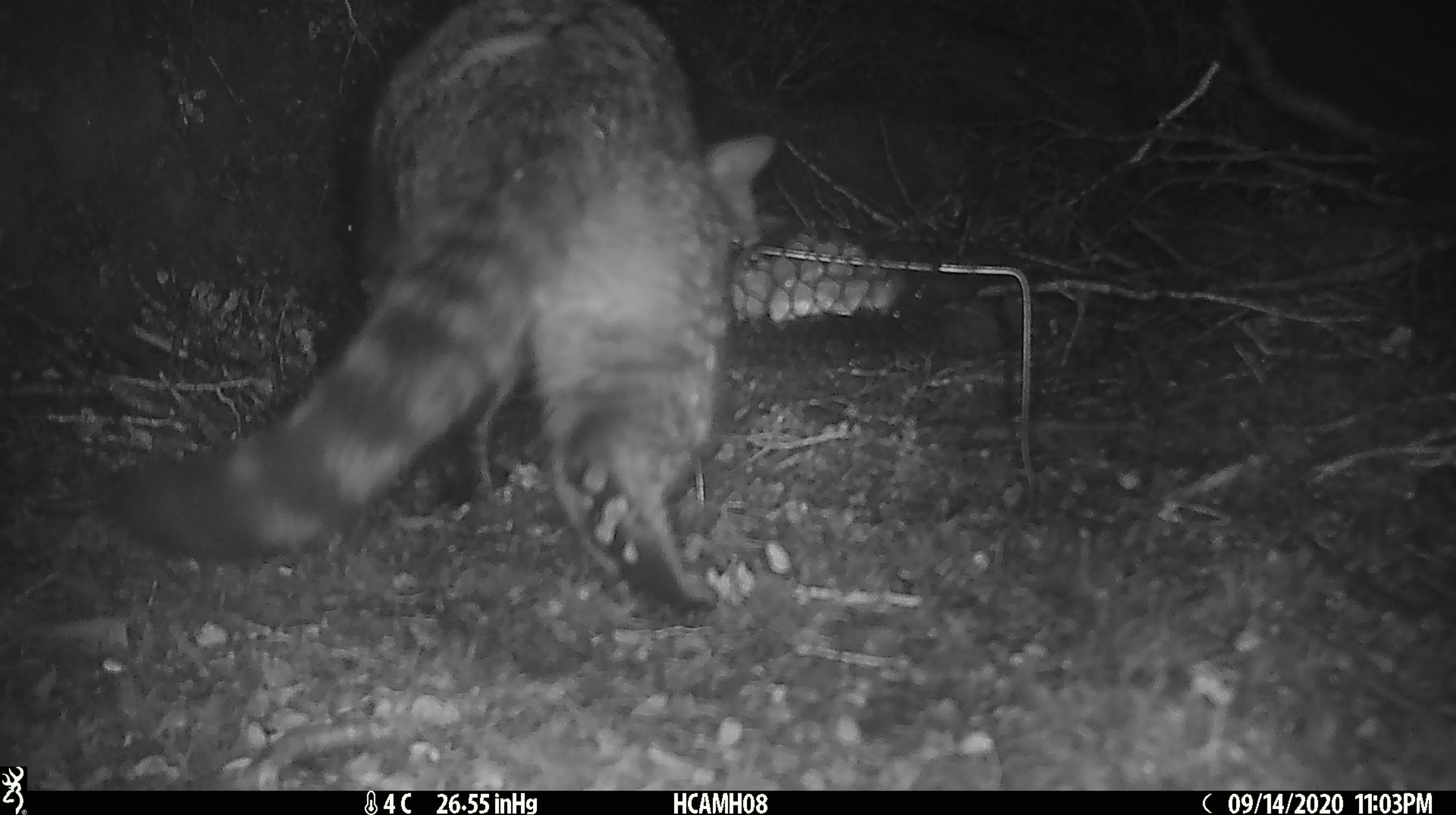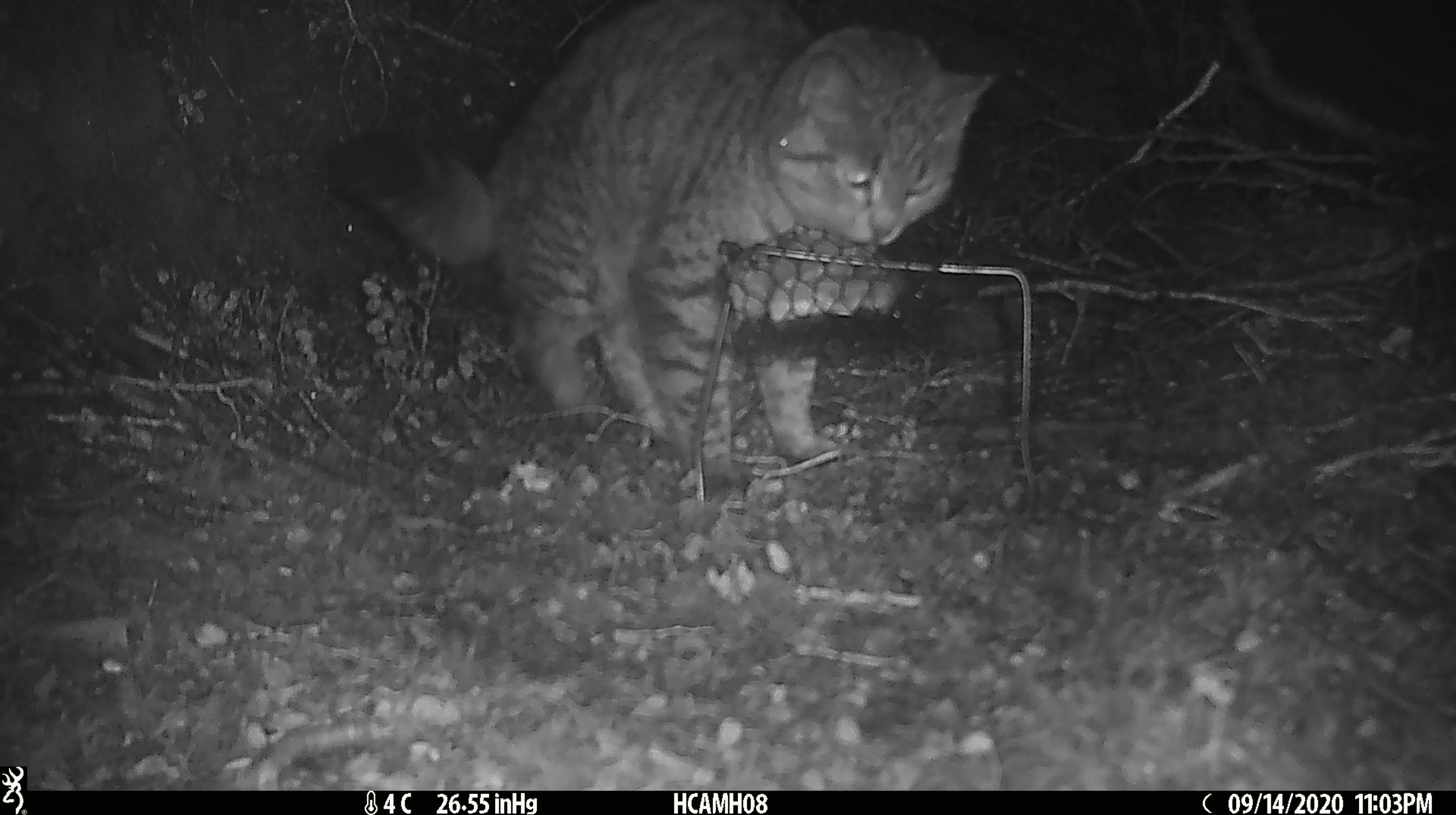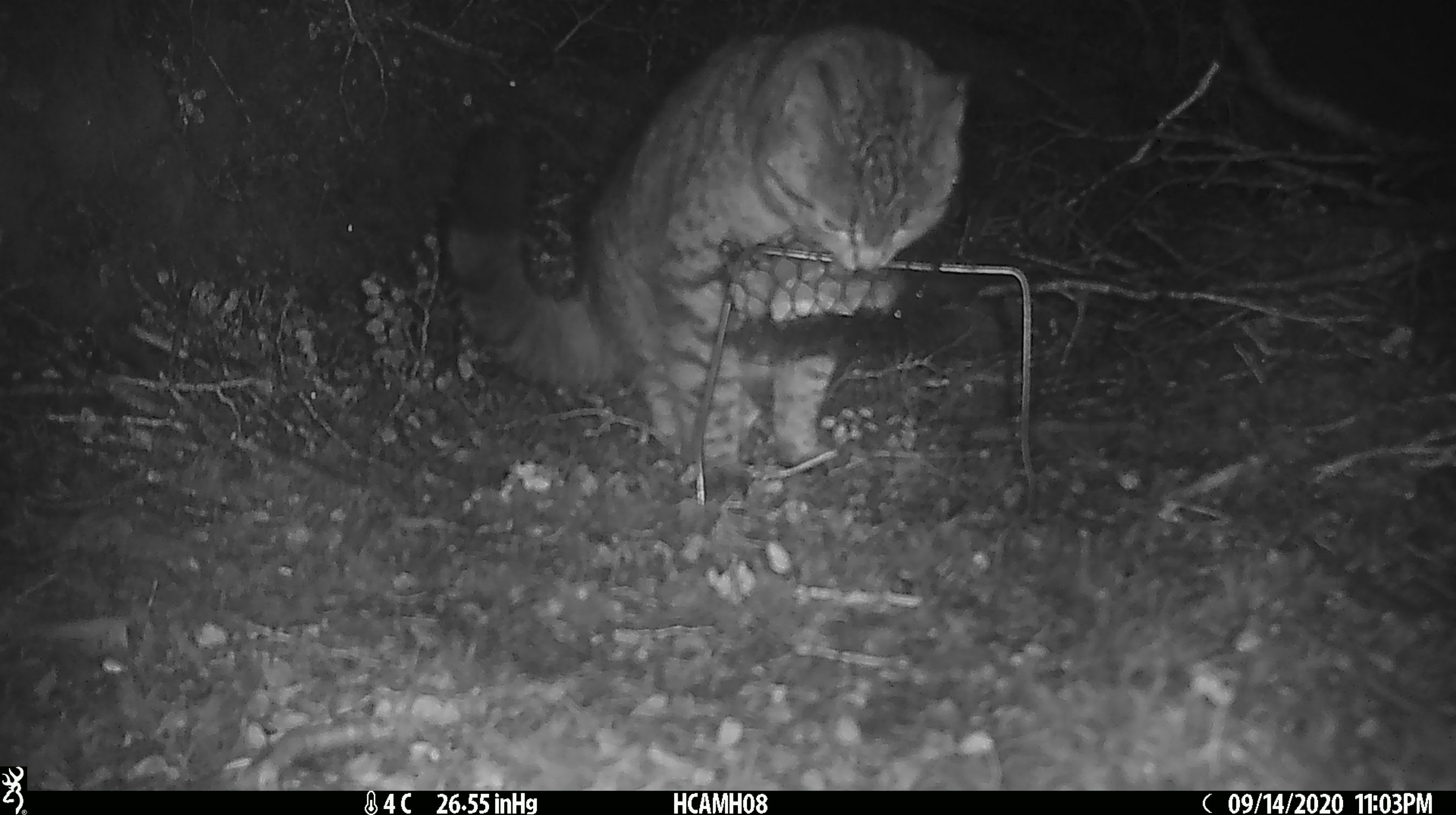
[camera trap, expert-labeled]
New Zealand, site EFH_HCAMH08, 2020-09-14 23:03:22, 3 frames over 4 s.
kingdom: Animalia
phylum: Chordata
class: Mammalia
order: Carnivora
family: Felidae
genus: Felis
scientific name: Felis catus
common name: domestic cat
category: cat